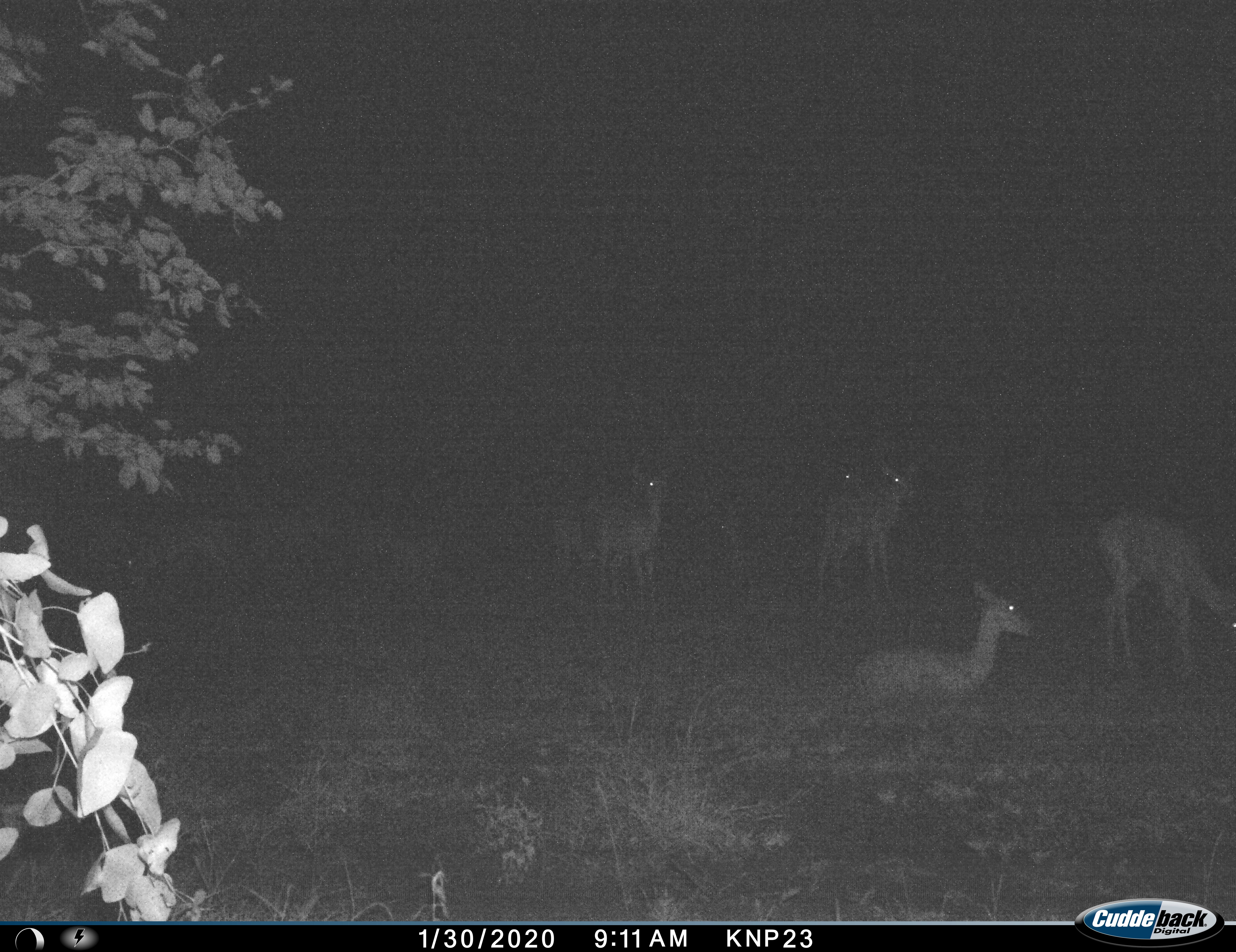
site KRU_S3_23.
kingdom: Animalia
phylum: Chordata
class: Mammalia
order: Artiodactyla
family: Bovidae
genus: Aepyceros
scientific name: Aepyceros melampus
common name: impala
Impala (Aepyceros melampus), count 7. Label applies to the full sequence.